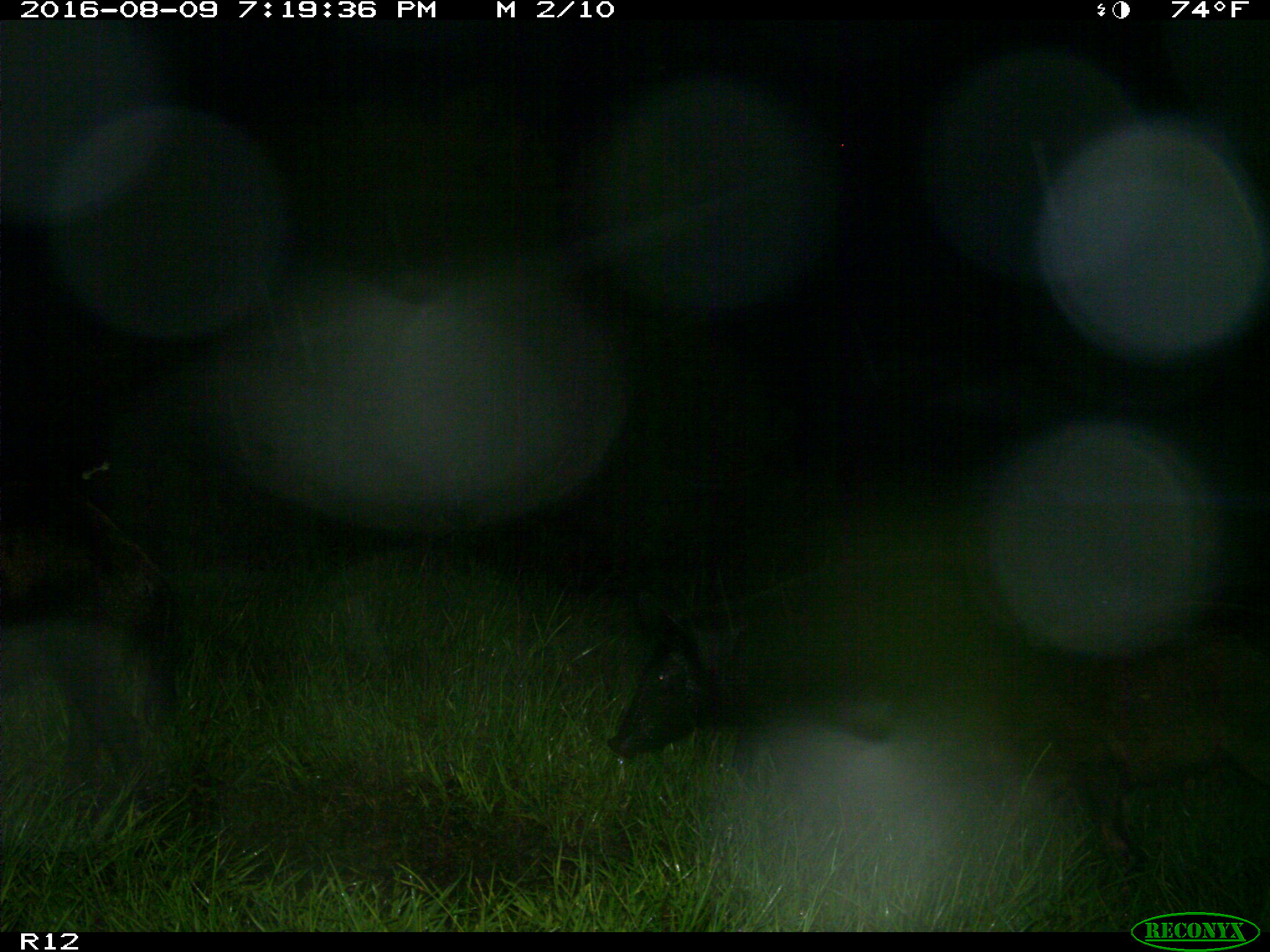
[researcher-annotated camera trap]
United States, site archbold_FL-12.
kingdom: Animalia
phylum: Chordata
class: Mammalia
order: Artiodactyla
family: Suidae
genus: Sus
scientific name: Sus scrofa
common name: wild boar